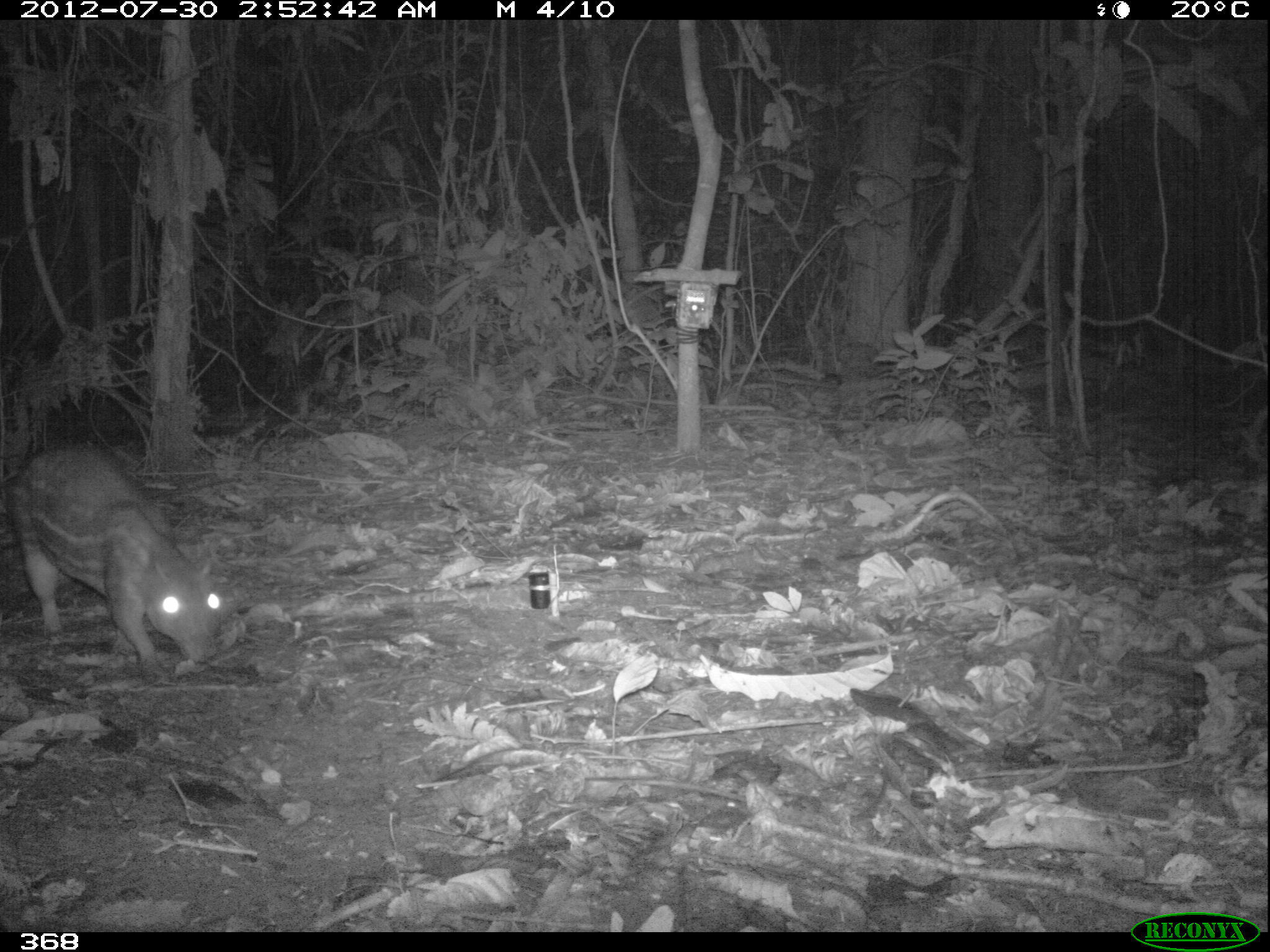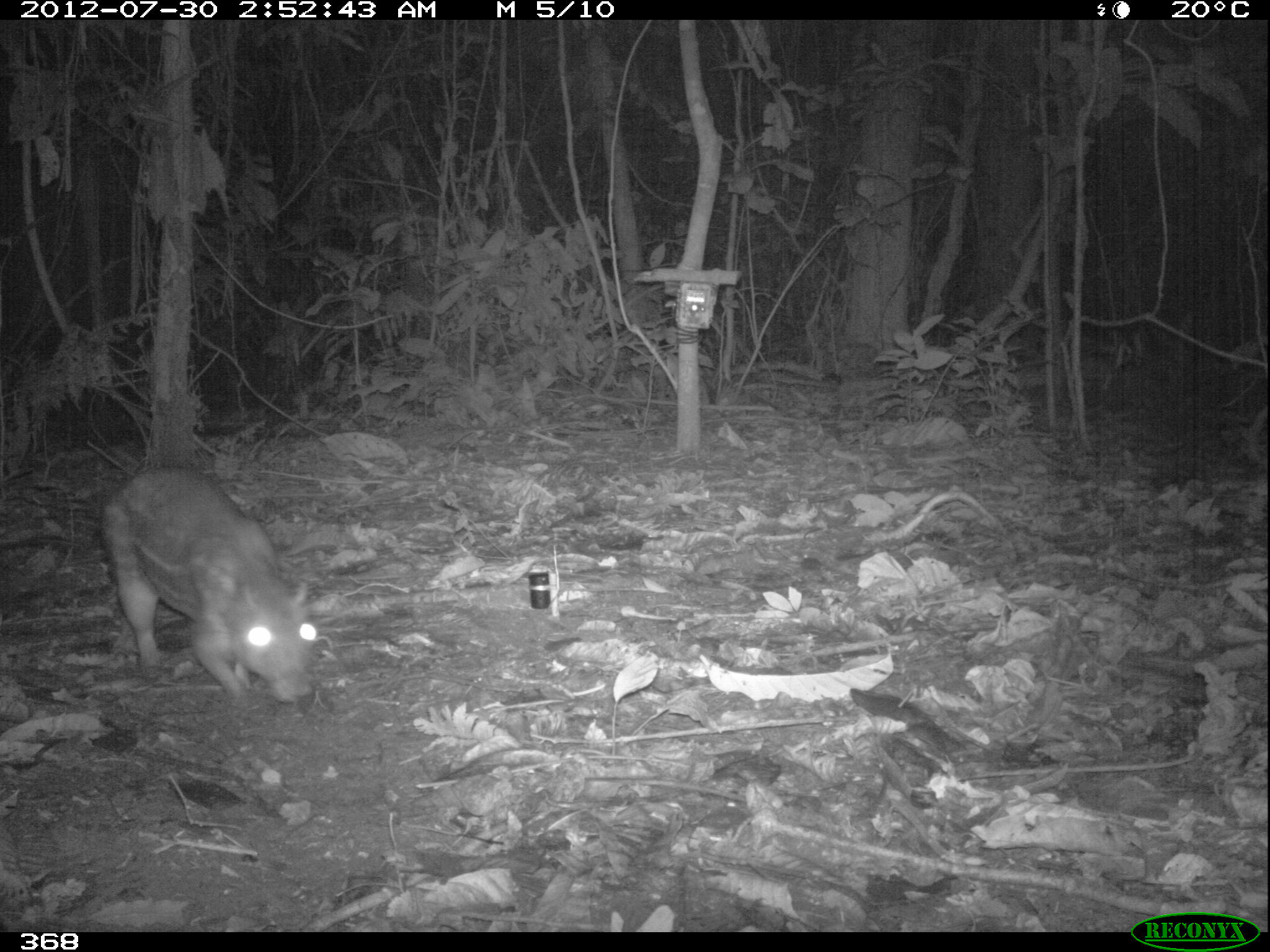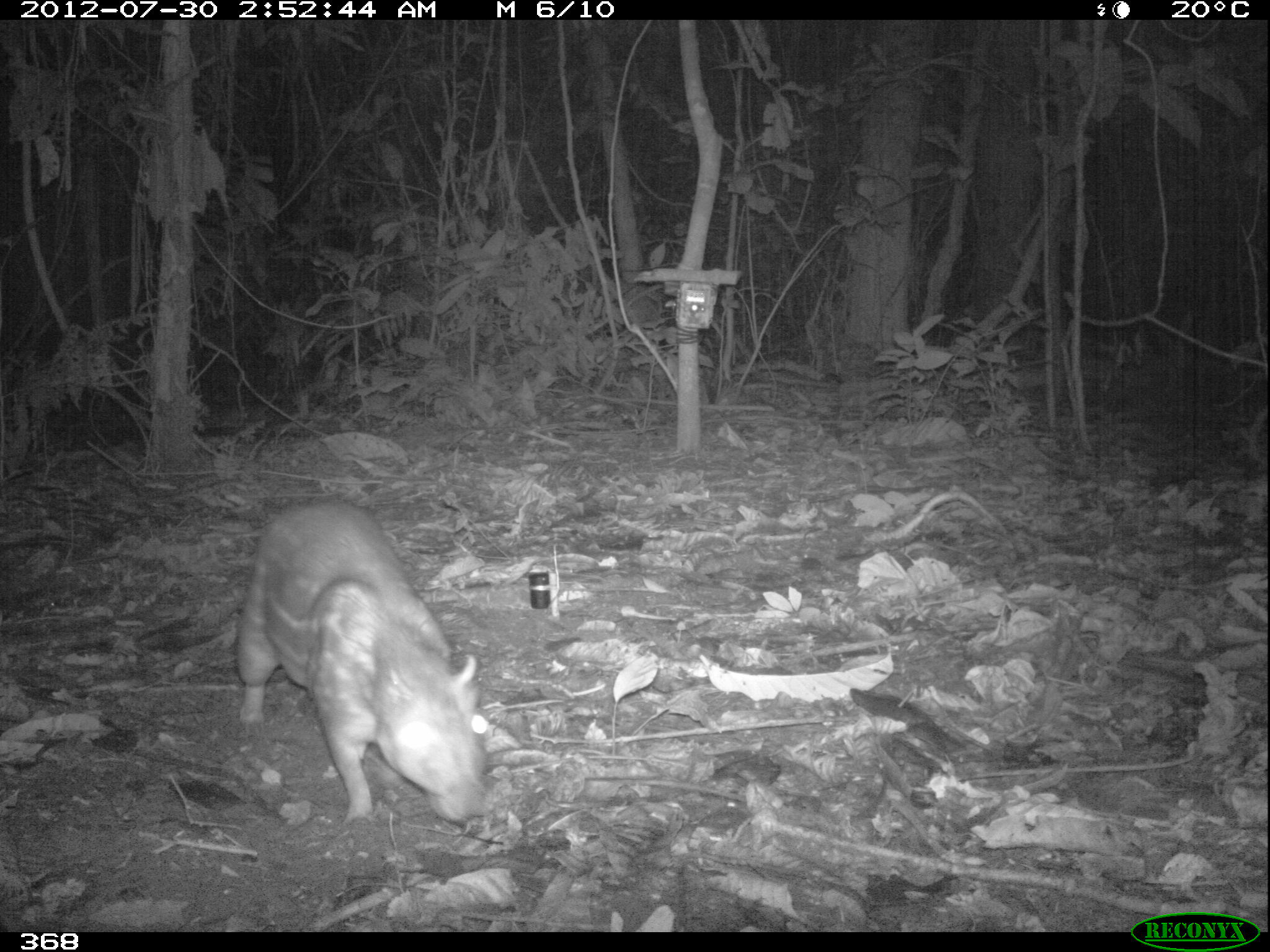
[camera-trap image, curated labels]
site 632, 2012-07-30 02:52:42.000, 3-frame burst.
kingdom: Animalia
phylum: Chordata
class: Mammalia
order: Rodentia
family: Cuniculidae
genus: Cuniculus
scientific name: Cuniculus paca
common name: spotted paca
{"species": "Cuniculus paca (spotted paca)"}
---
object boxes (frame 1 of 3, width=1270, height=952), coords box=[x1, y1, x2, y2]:
cuniculus paca: box=[10, 440, 223, 664]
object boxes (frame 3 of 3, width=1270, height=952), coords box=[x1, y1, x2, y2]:
cuniculus paca: box=[233, 494, 489, 825]